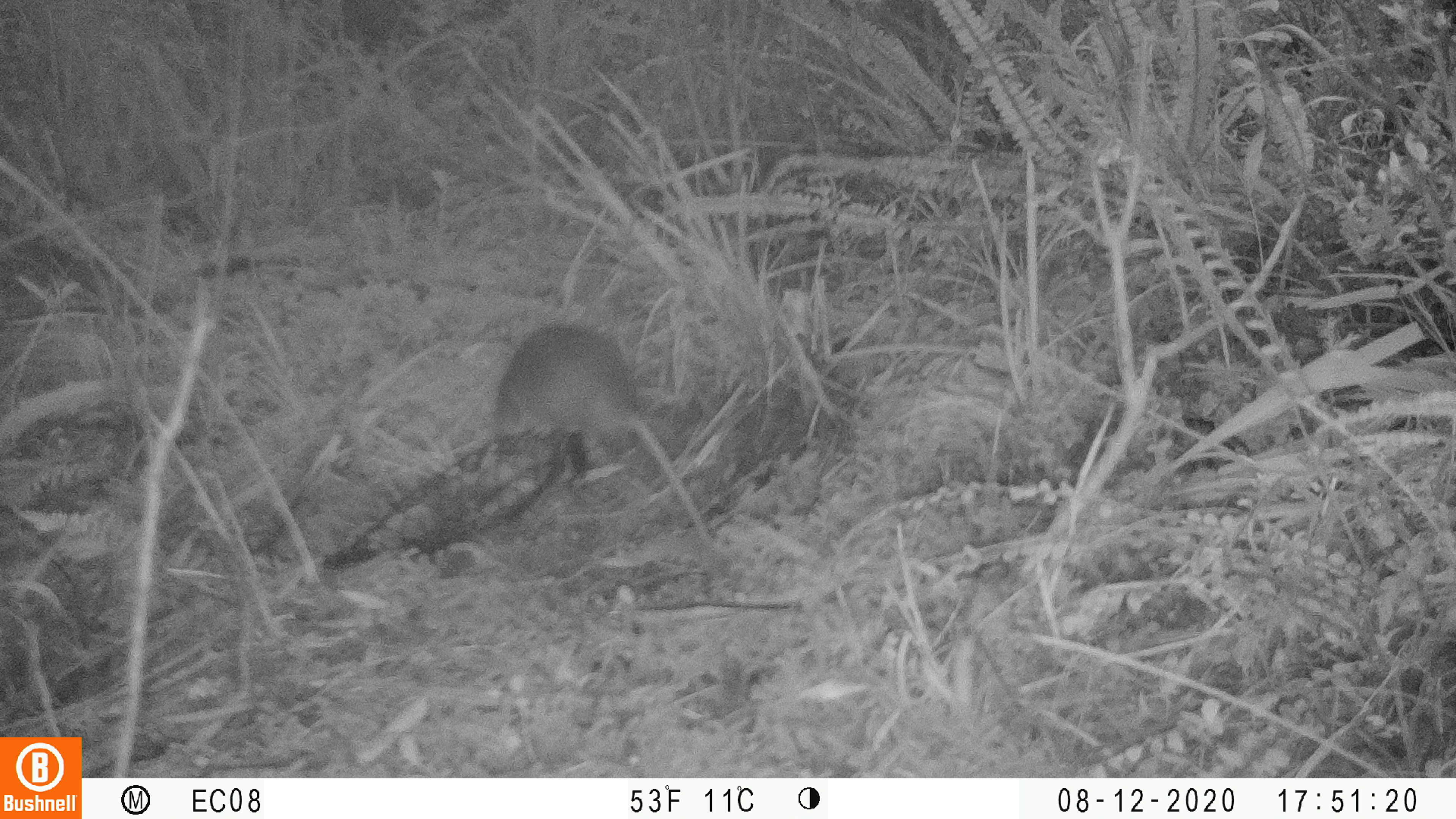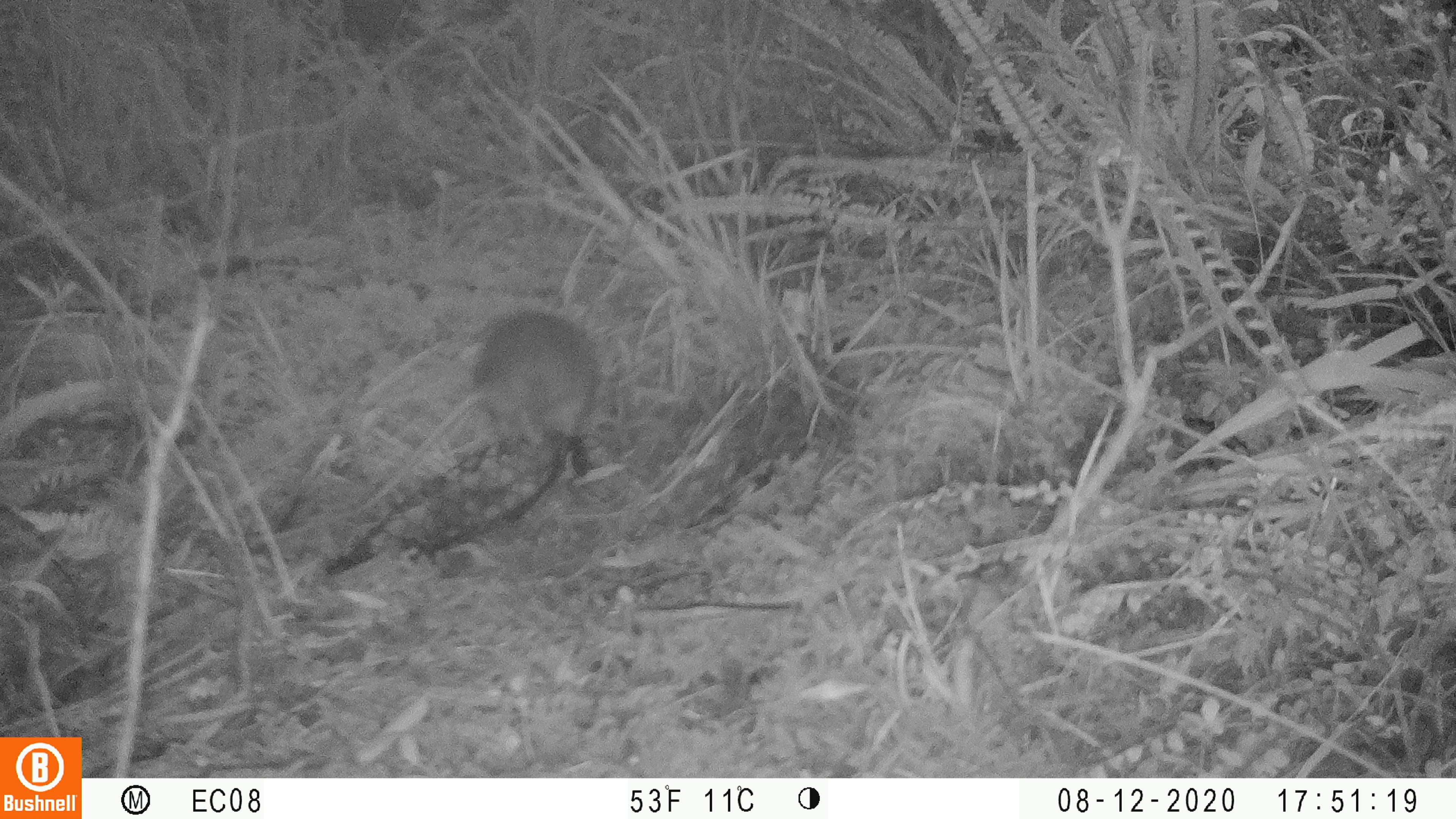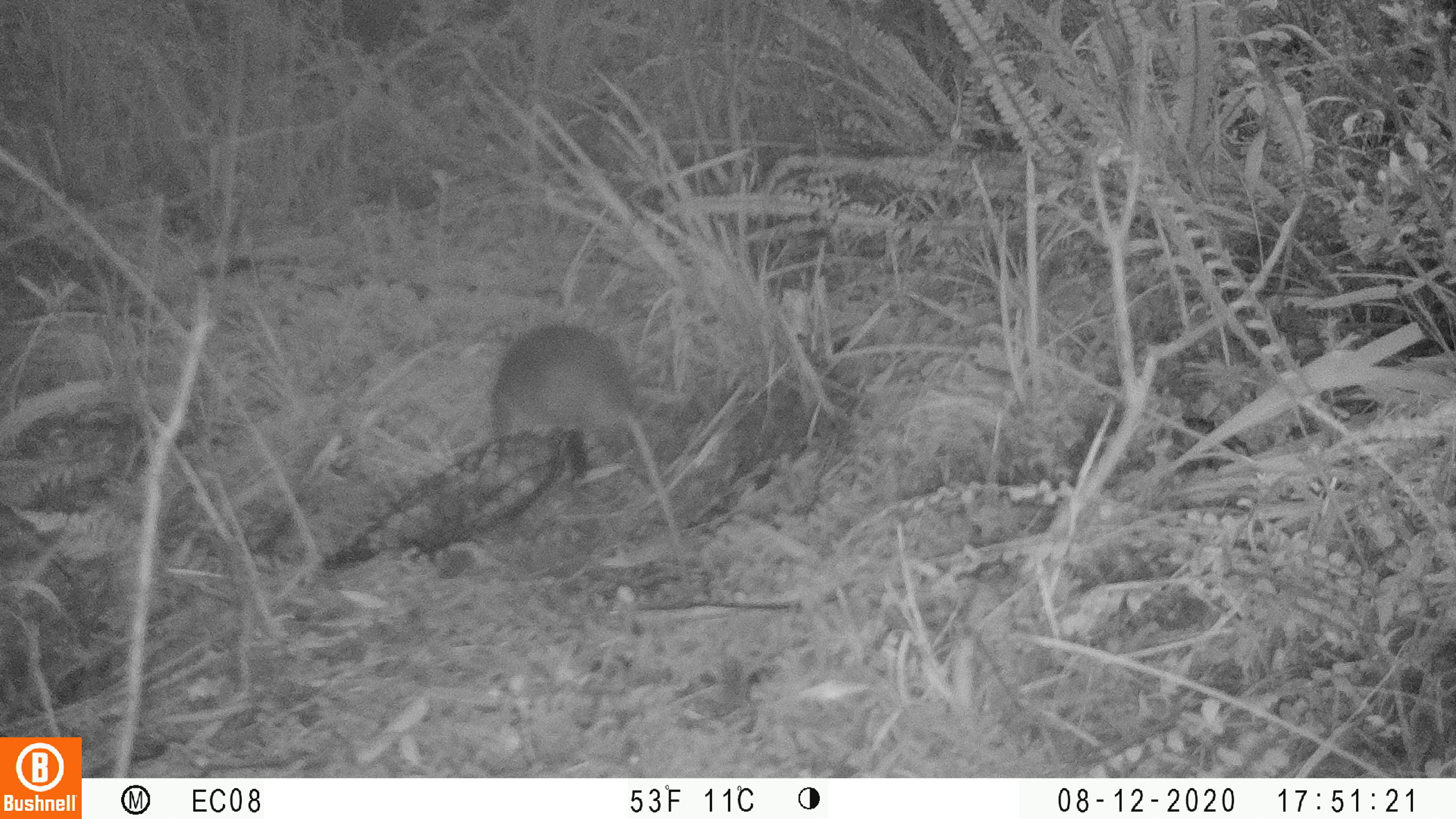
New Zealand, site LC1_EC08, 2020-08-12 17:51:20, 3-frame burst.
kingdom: Animalia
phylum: Chordata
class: Mammalia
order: Rodentia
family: Muridae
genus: Rattus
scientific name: Rattus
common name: rat